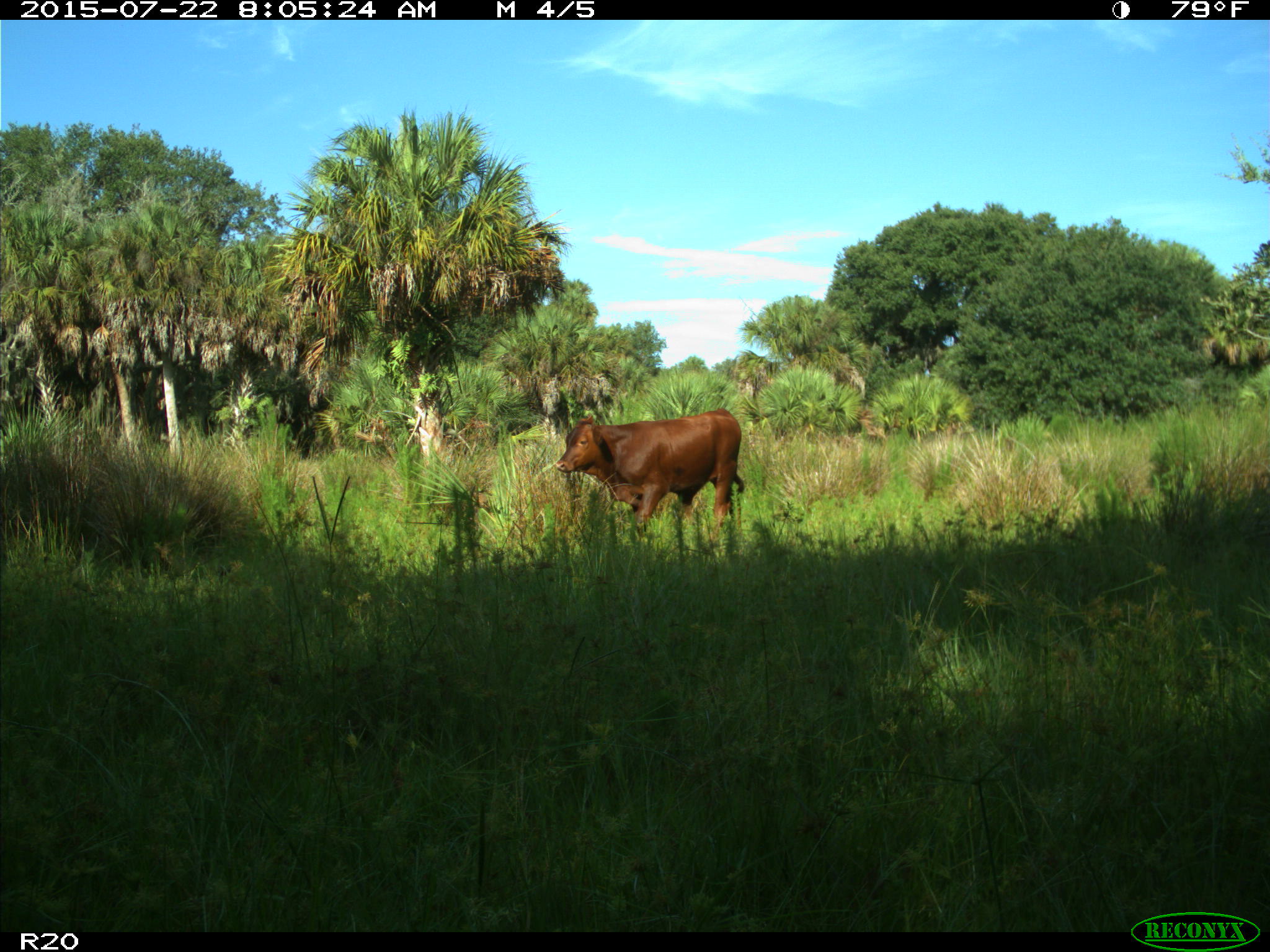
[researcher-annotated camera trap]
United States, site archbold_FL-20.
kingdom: Animalia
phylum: Chordata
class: Mammalia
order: Artiodactyla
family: Bovidae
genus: Bos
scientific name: Bos taurus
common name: domestic cow